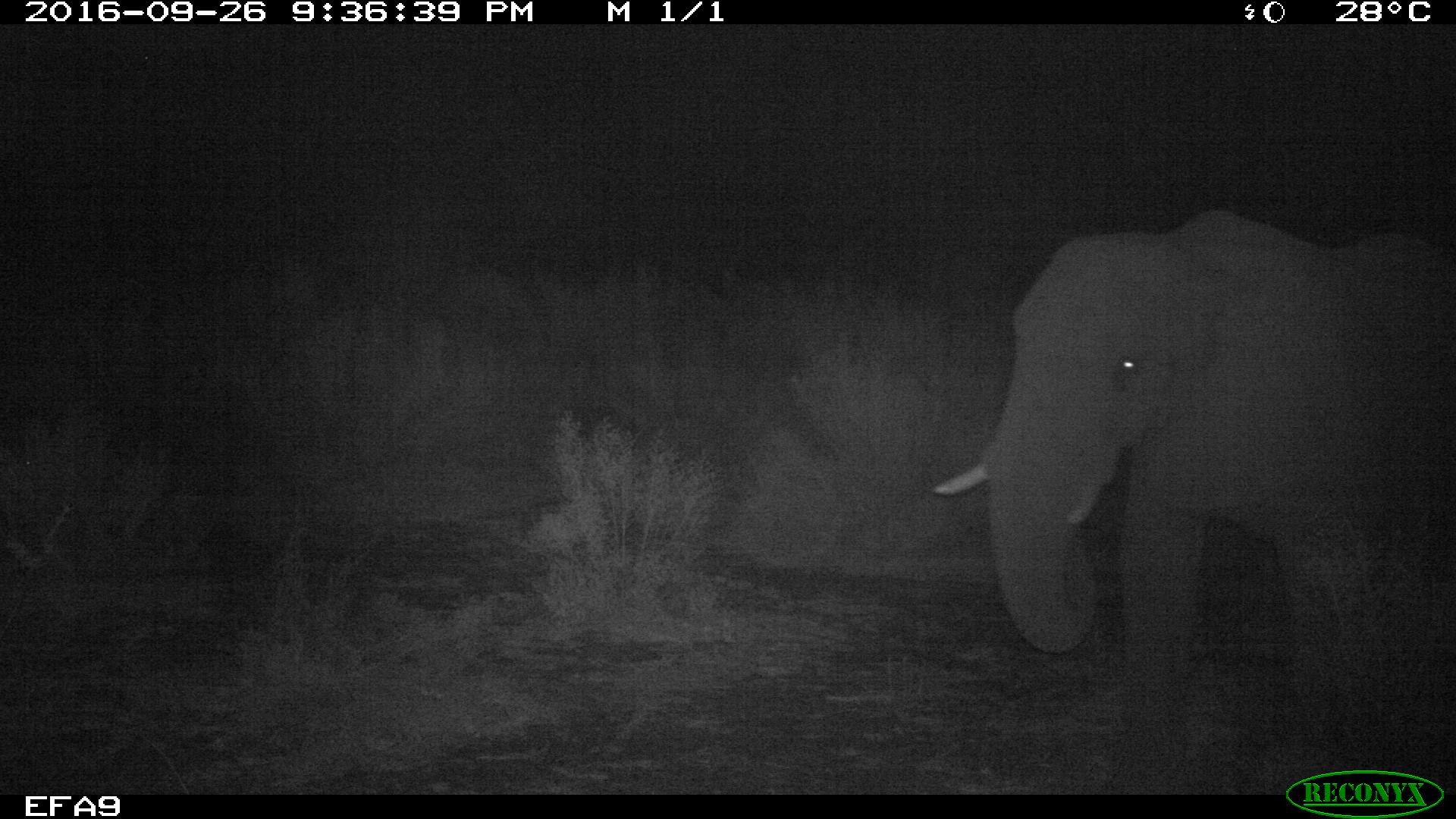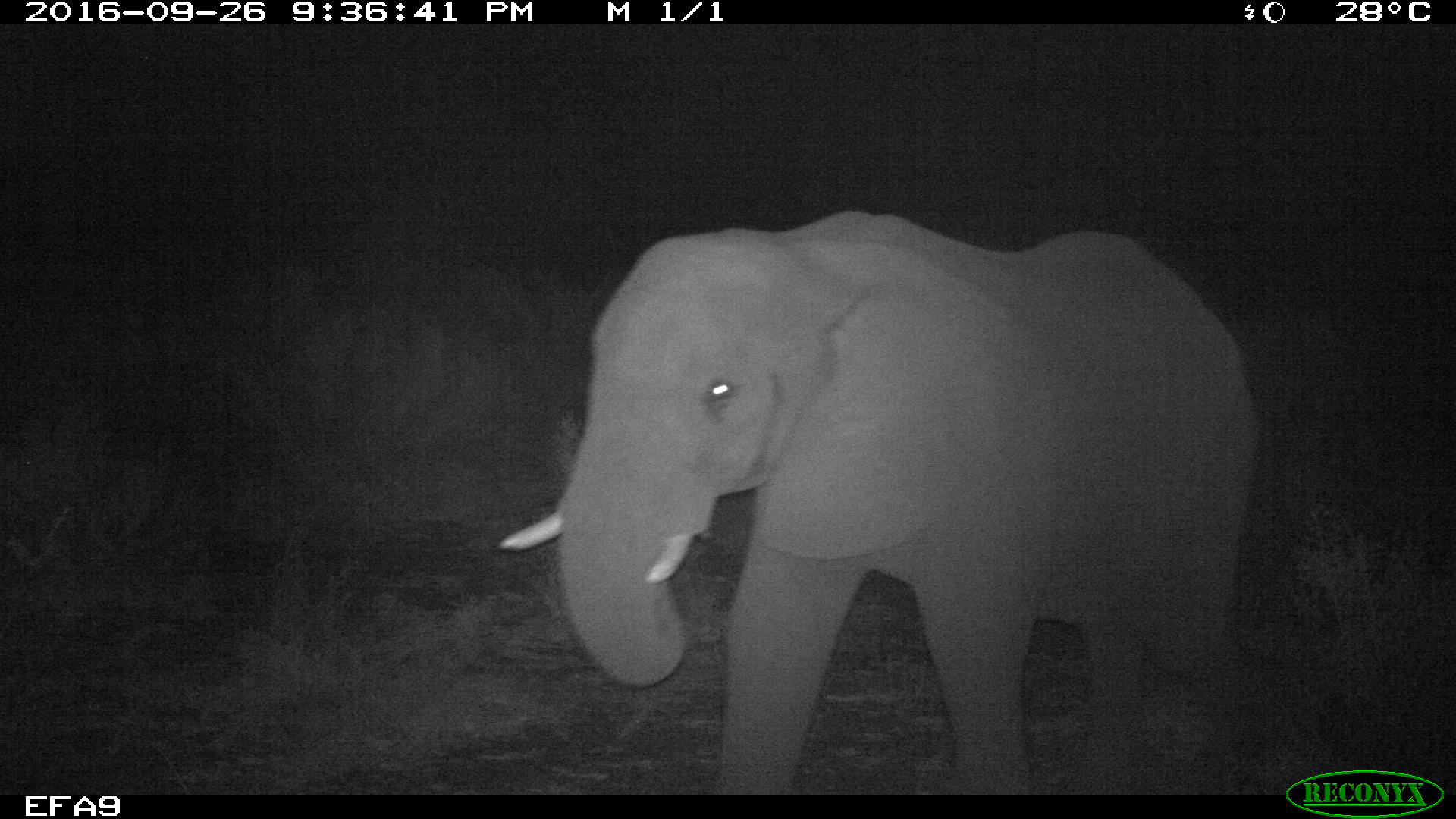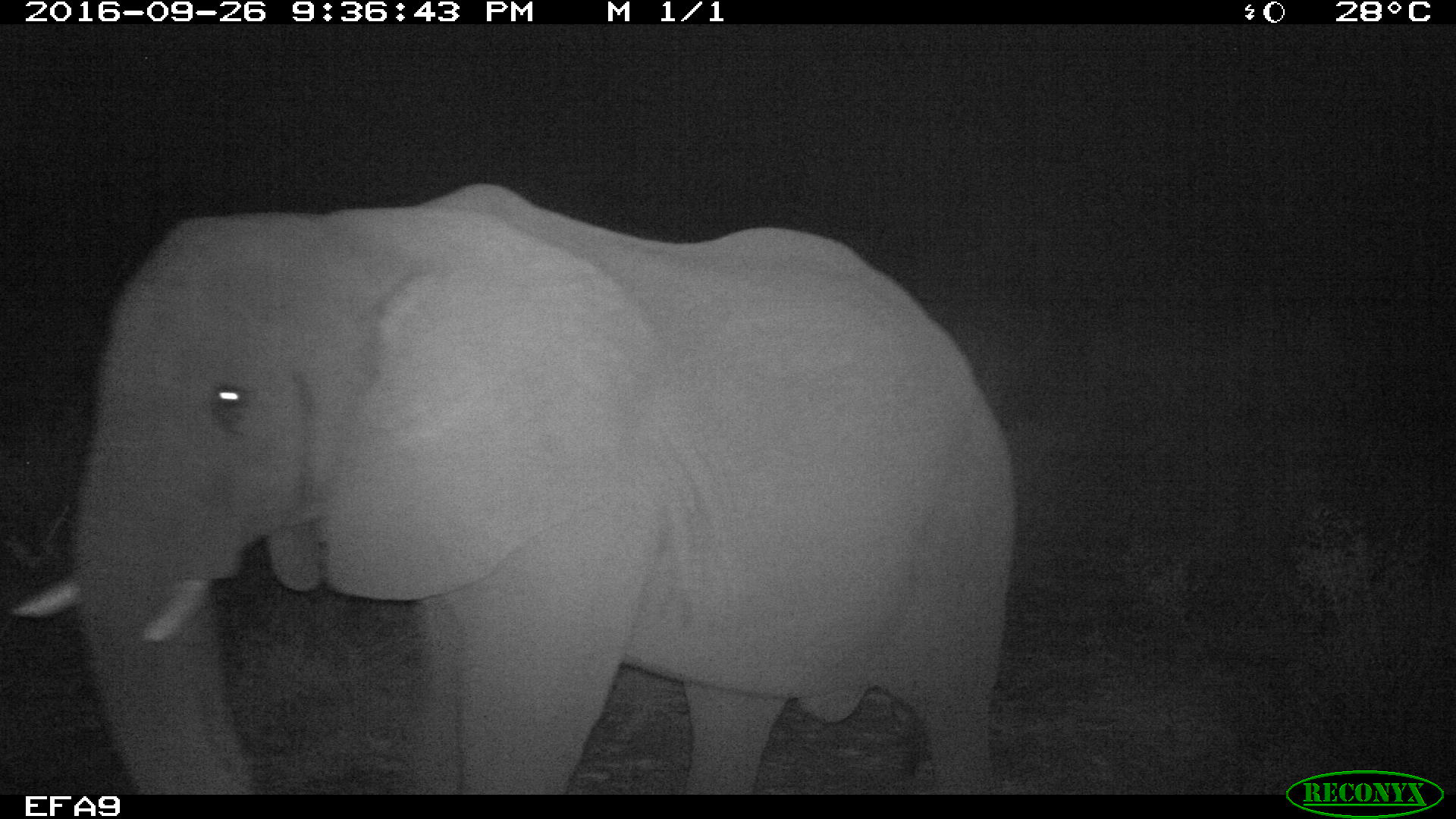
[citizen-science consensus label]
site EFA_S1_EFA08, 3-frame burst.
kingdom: Animalia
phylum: Chordata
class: Mammalia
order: Proboscidea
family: Elephantidae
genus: Loxodonta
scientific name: Loxodonta africana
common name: african bush elephant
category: elephant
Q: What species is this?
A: Elephant (african bush elephant) (Loxodonta africana).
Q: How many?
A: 1.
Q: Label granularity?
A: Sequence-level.